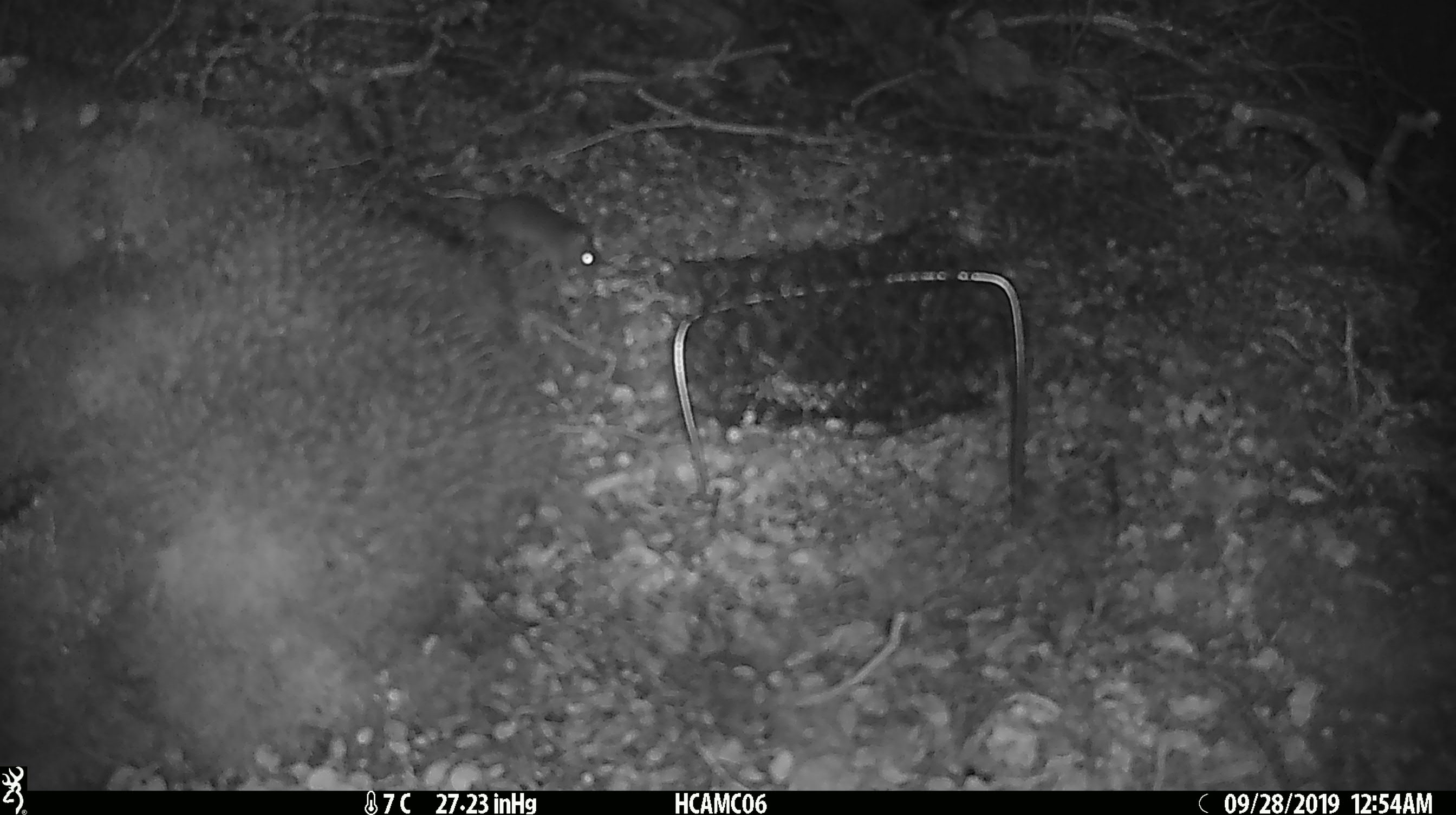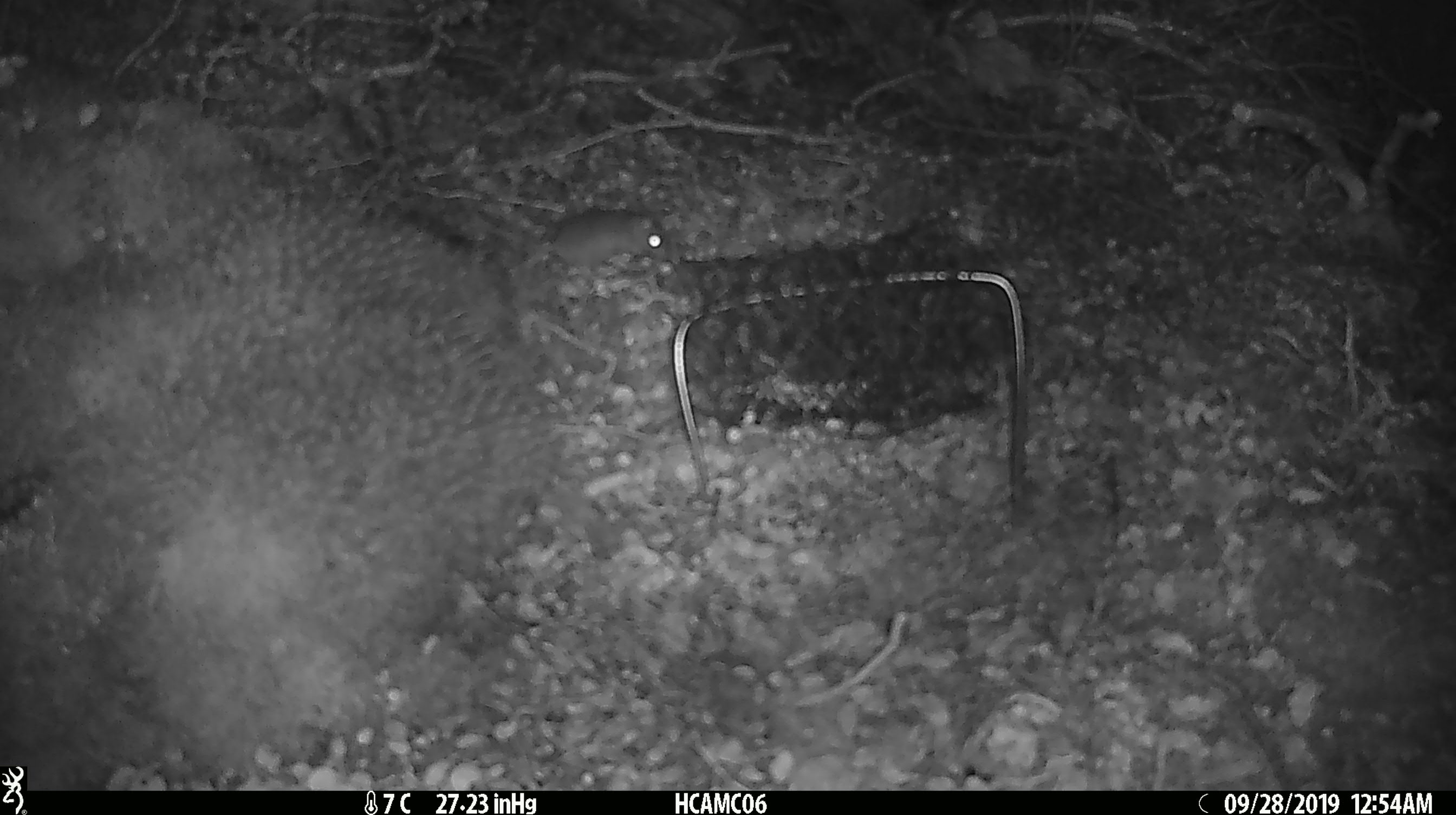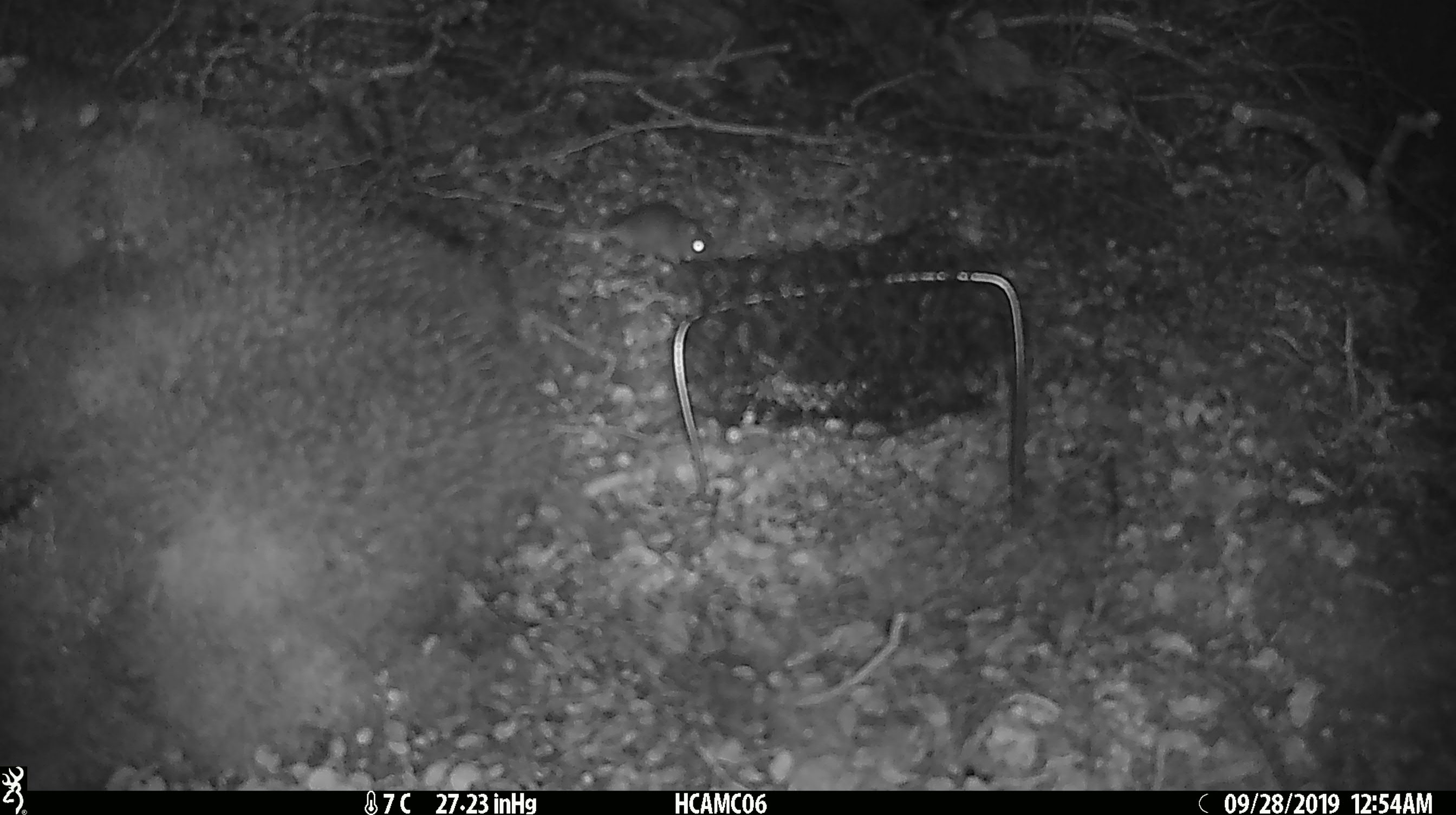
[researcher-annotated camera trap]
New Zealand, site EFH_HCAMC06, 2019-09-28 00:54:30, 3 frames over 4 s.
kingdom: Animalia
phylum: Chordata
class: Mammalia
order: Rodentia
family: Muridae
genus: Mus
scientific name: Mus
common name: mouse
Mouse (Mus).